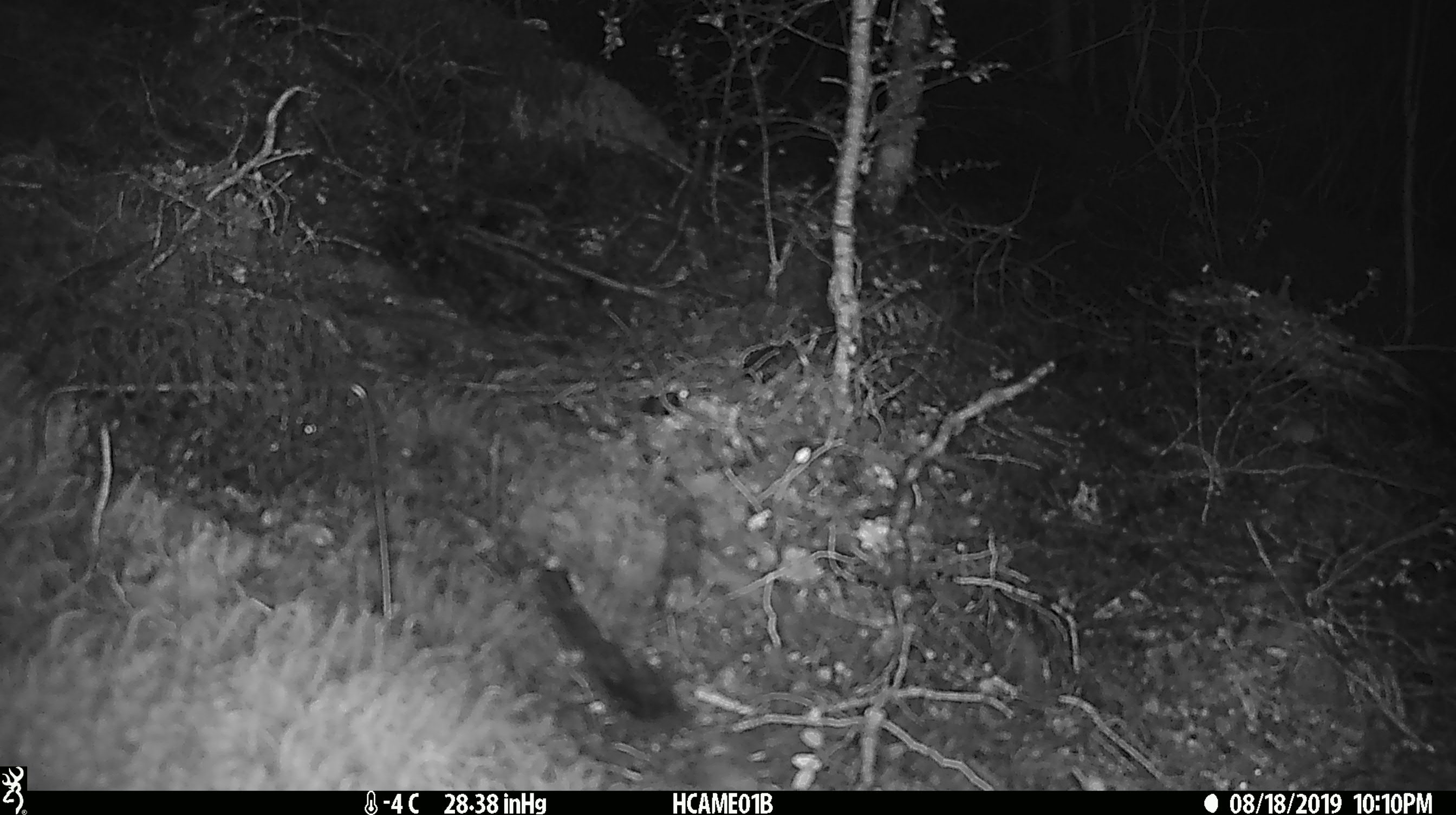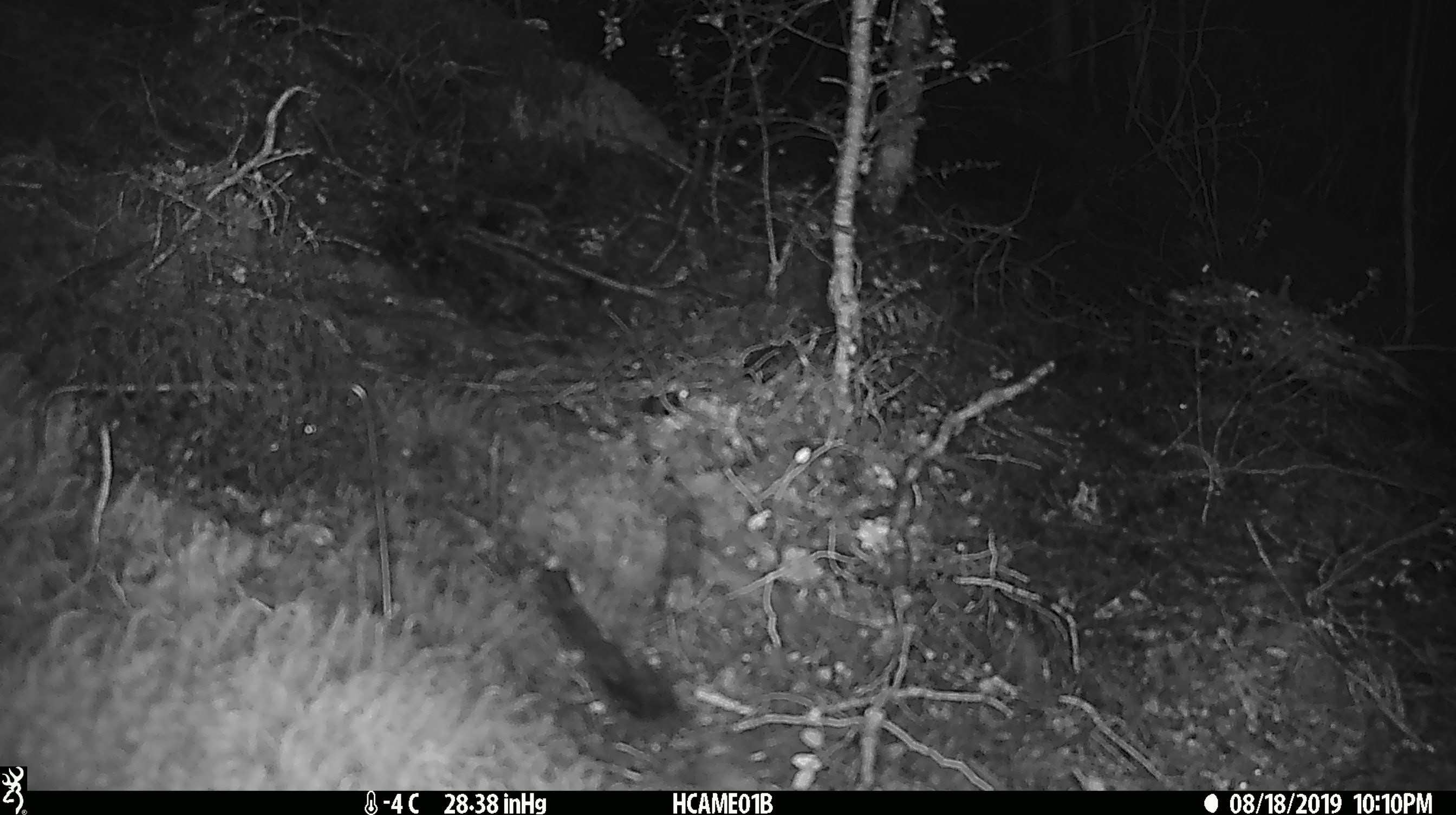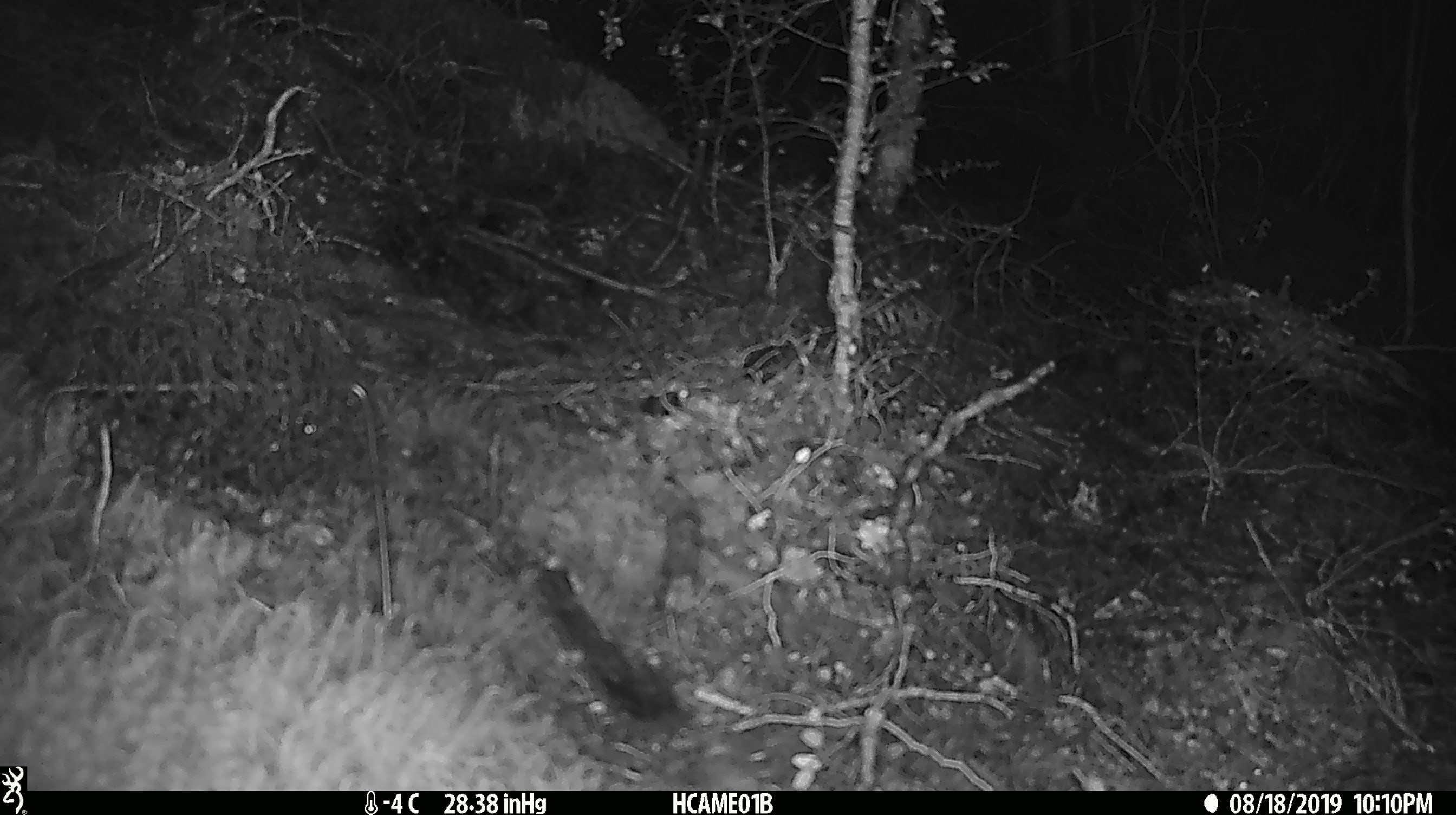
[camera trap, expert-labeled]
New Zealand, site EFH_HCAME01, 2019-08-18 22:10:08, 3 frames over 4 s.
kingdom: Animalia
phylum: Chordata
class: Mammalia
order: Rodentia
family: Muridae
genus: Mus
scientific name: Mus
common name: mouse